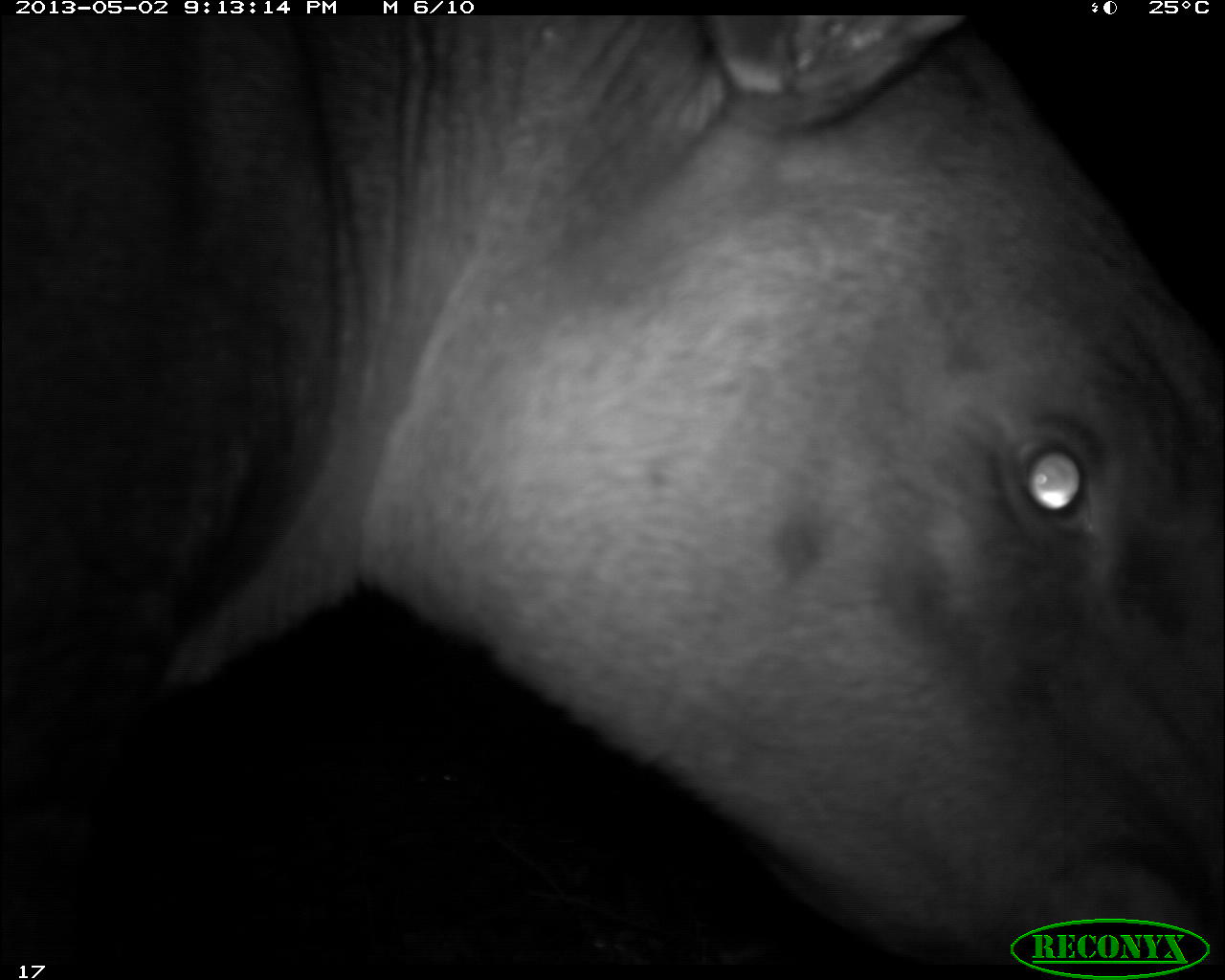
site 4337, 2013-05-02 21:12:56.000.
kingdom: Animalia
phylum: Chordata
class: Mammalia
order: Perissodactyla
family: Tapiridae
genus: Tapirus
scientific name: Tapirus bairdii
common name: baird's tapir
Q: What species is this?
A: Tapirus bairdii (baird's tapir).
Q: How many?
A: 1.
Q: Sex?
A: Male.